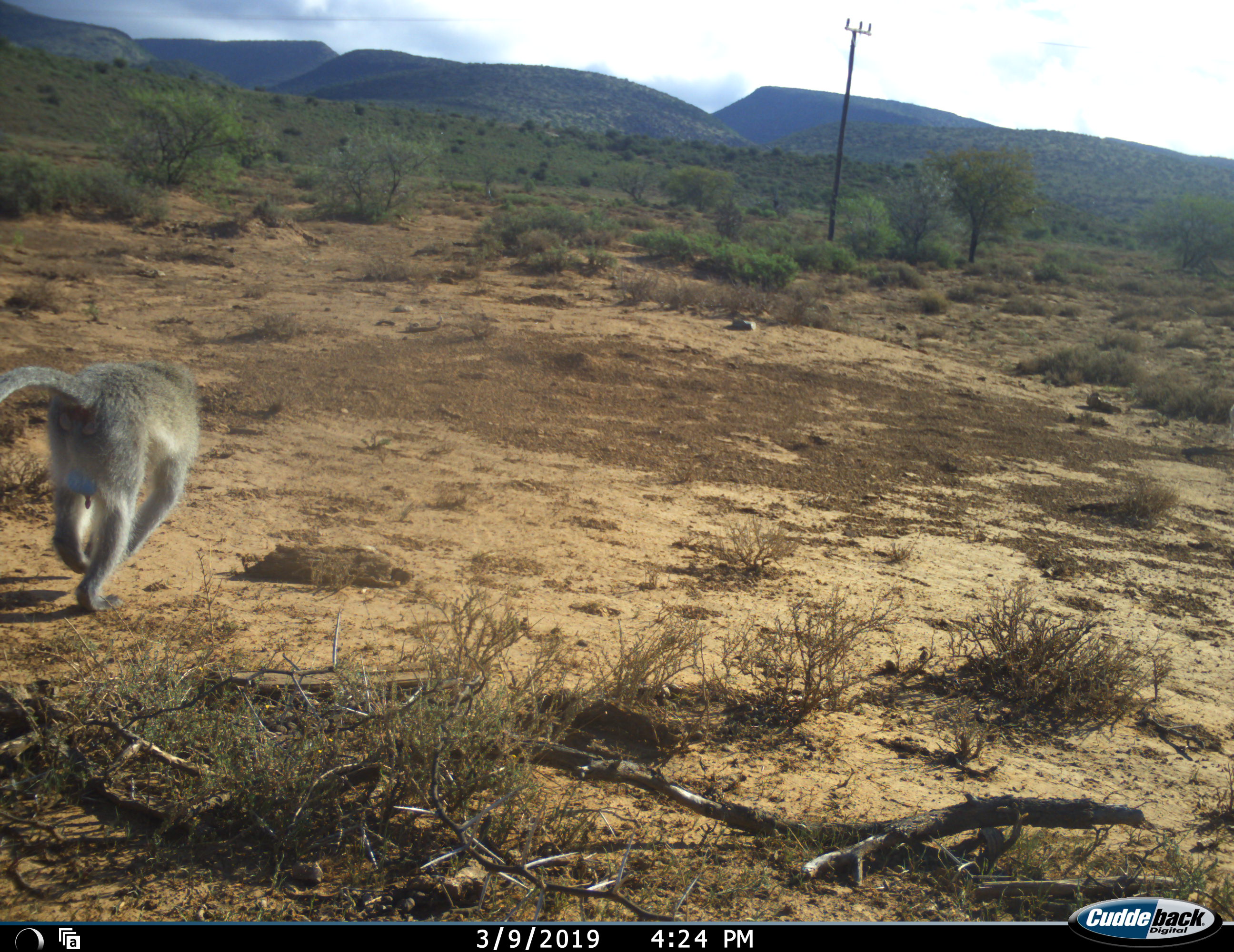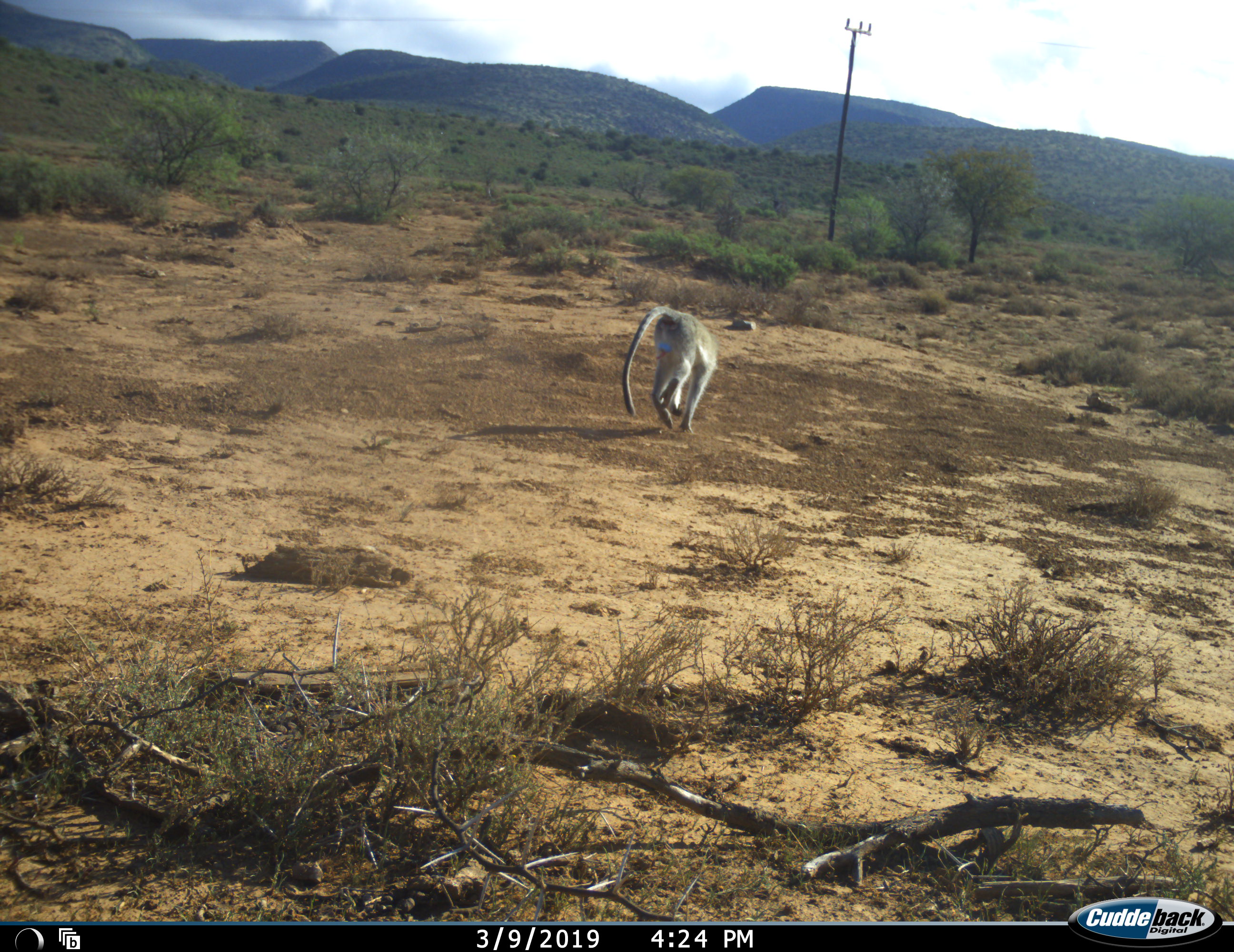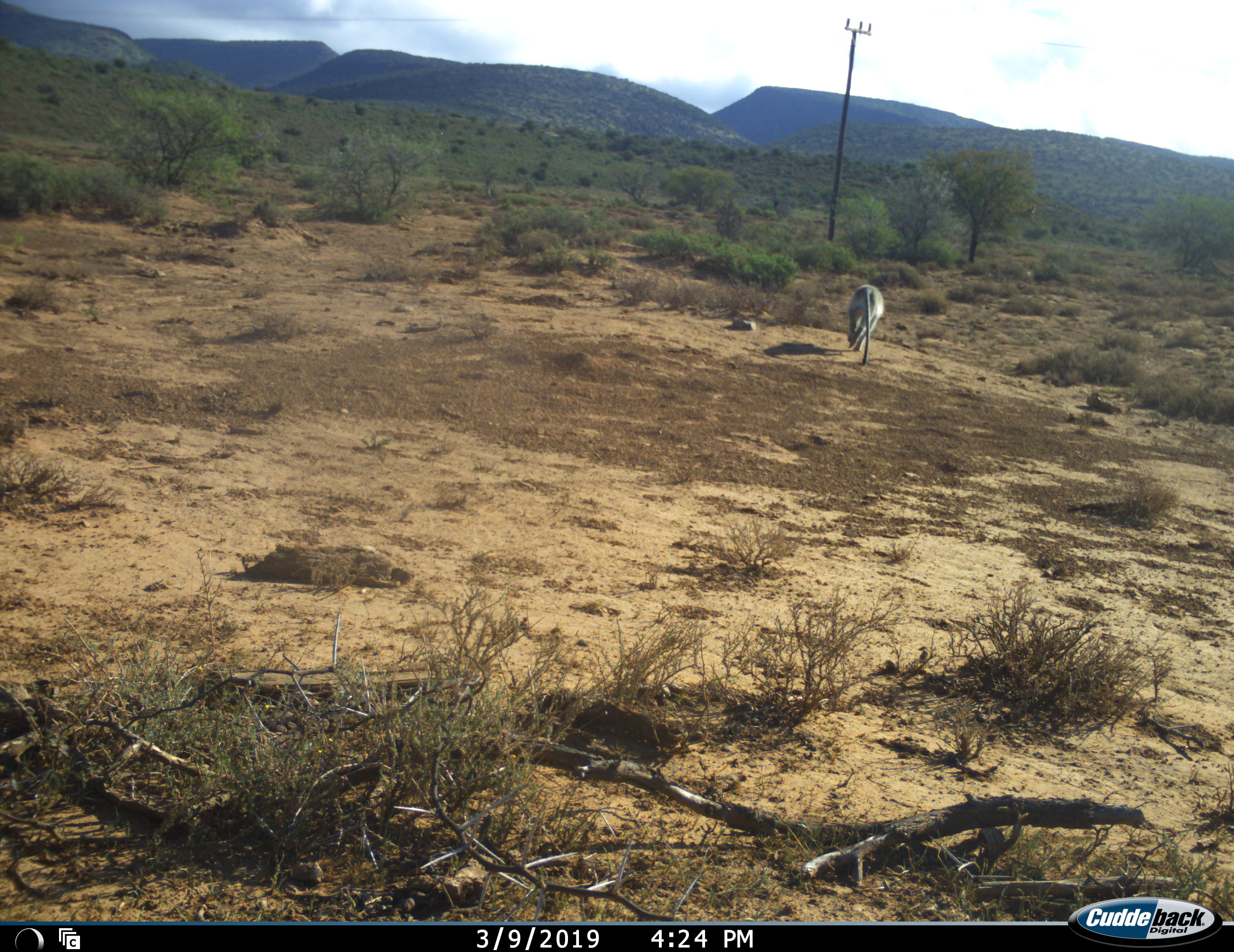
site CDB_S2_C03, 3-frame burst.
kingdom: Animalia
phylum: Chordata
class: Mammalia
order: Primates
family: Cercopithecidae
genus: Chlorocebus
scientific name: Chlorocebus pygerythrus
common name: vervet monkey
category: monkeyvervet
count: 2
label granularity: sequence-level